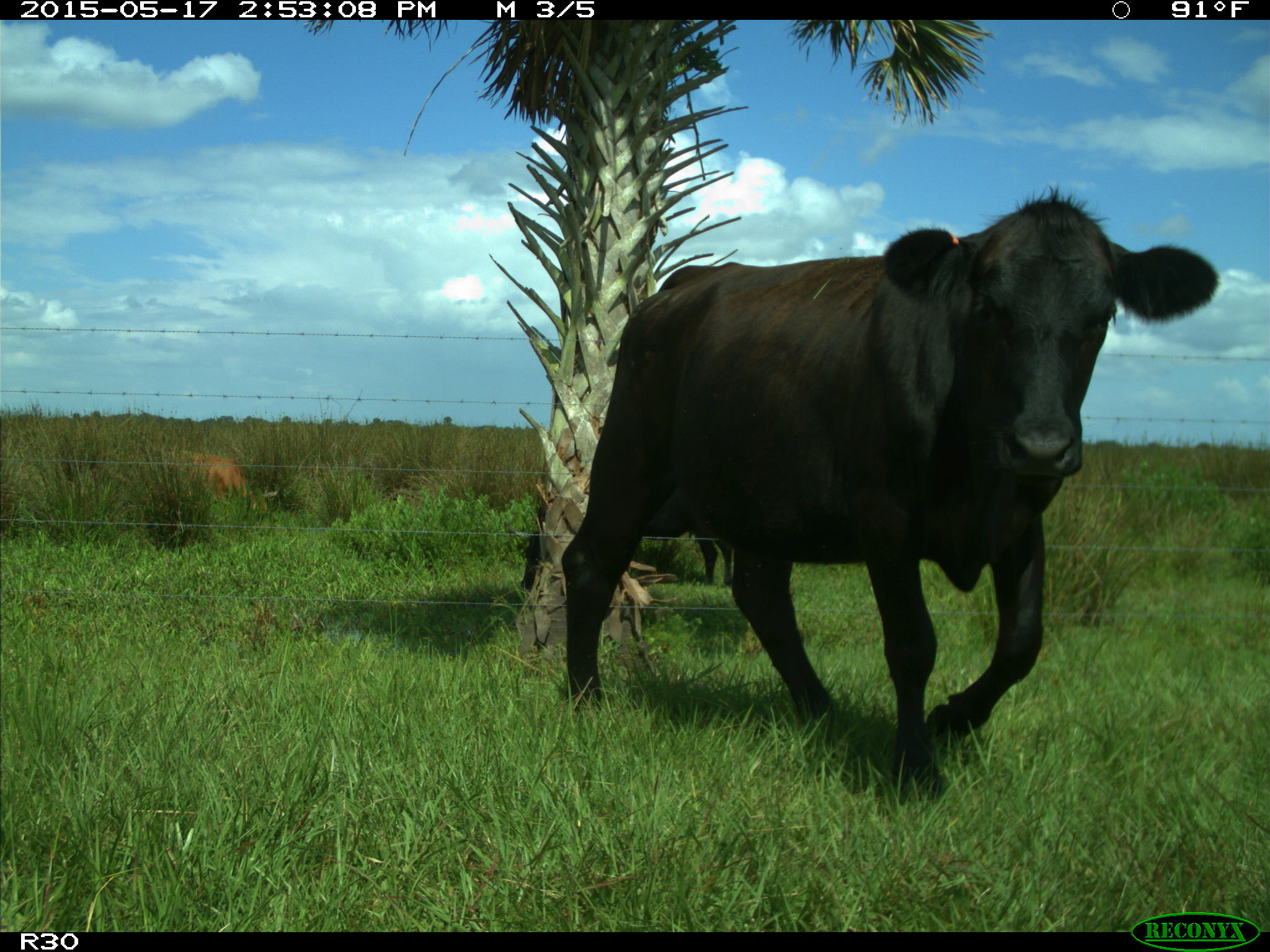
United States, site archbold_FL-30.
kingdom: Animalia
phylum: Chordata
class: Mammalia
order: Artiodactyla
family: Bovidae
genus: Bos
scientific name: Bos taurus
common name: domestic cow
Bos taurus (domestic cow).